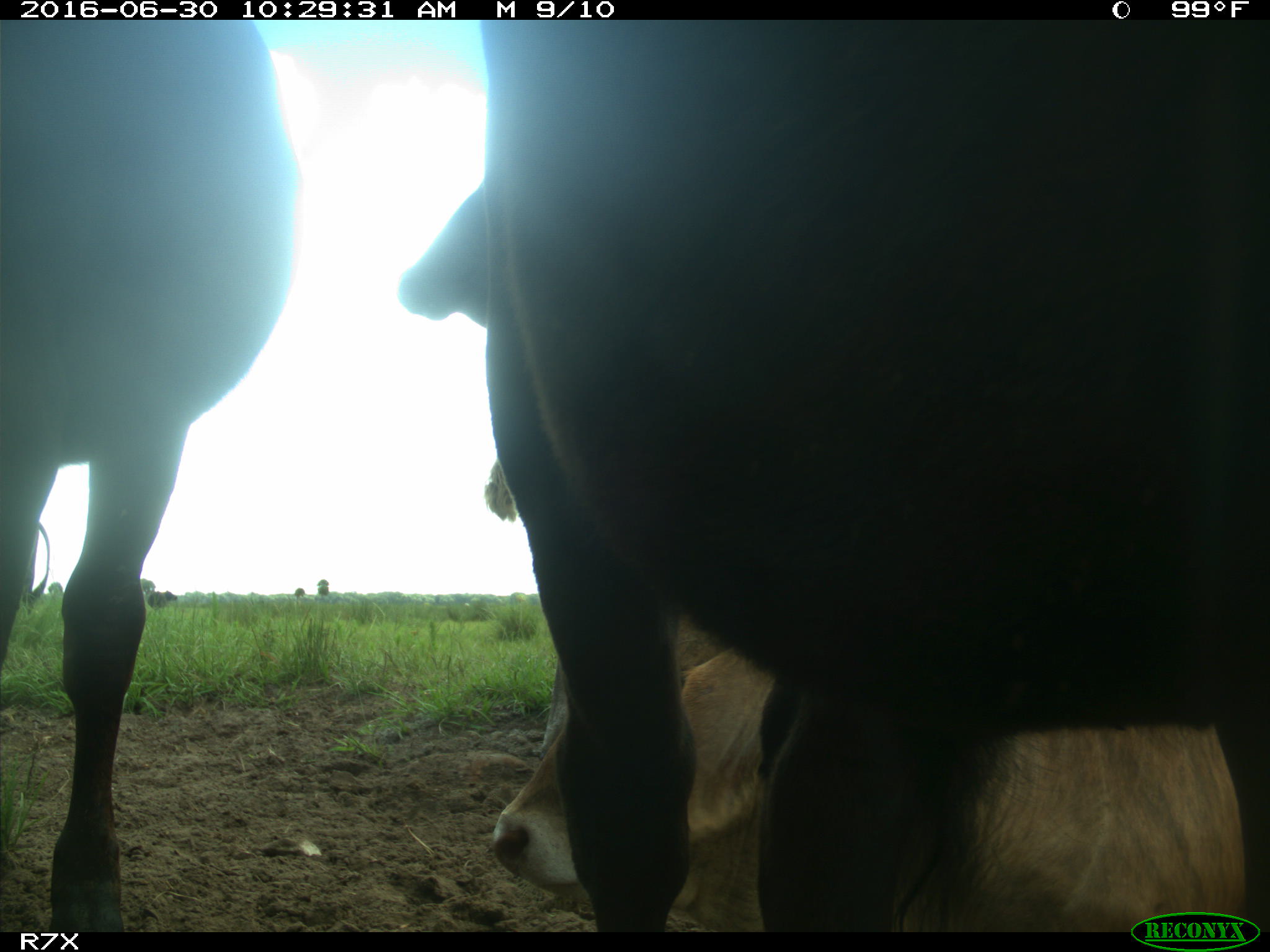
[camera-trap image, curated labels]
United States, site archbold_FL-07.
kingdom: Animalia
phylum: Chordata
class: Mammalia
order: Artiodactyla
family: Bovidae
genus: Bos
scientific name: Bos taurus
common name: domestic cow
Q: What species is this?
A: Bos taurus (domestic cow).